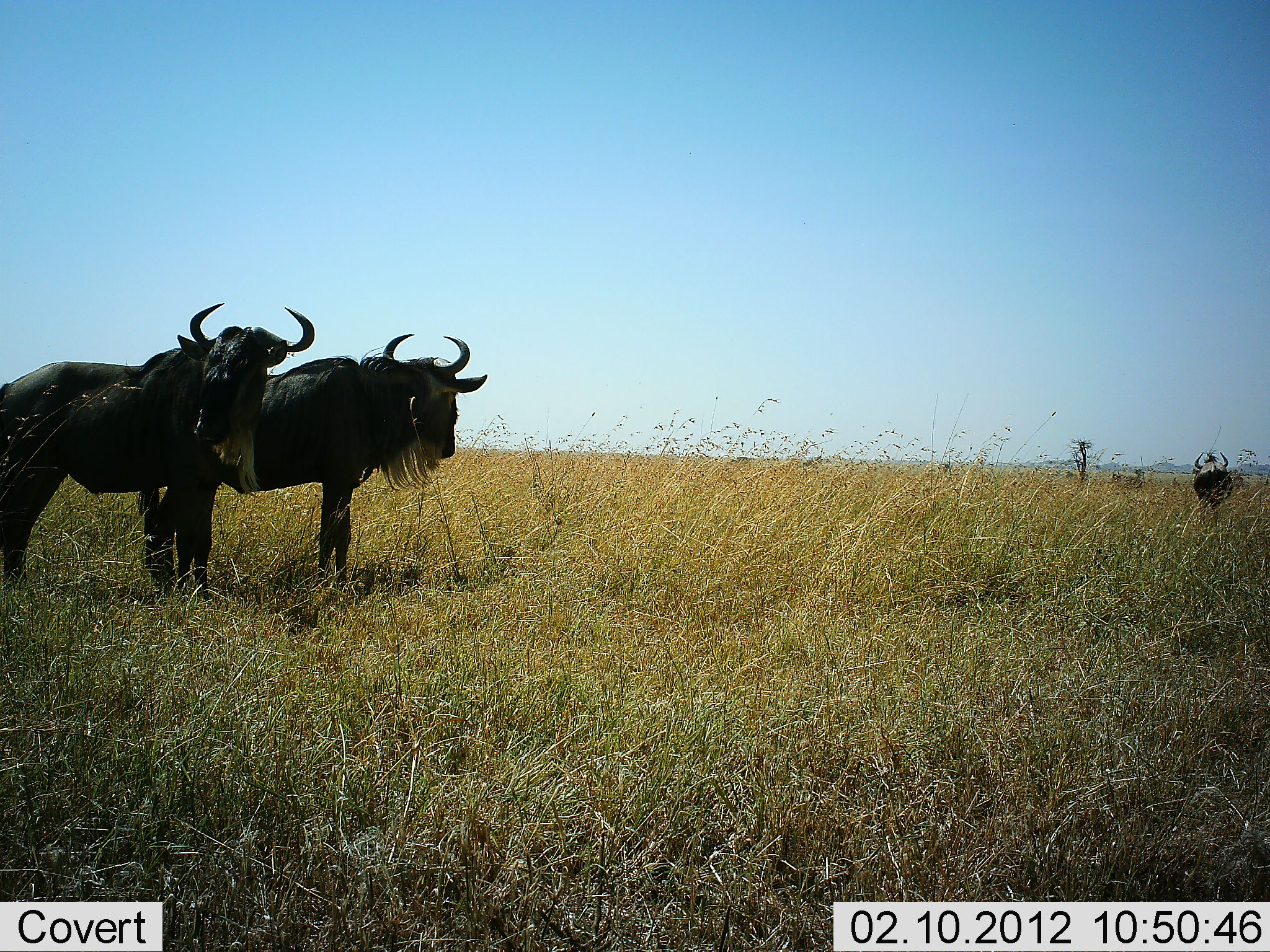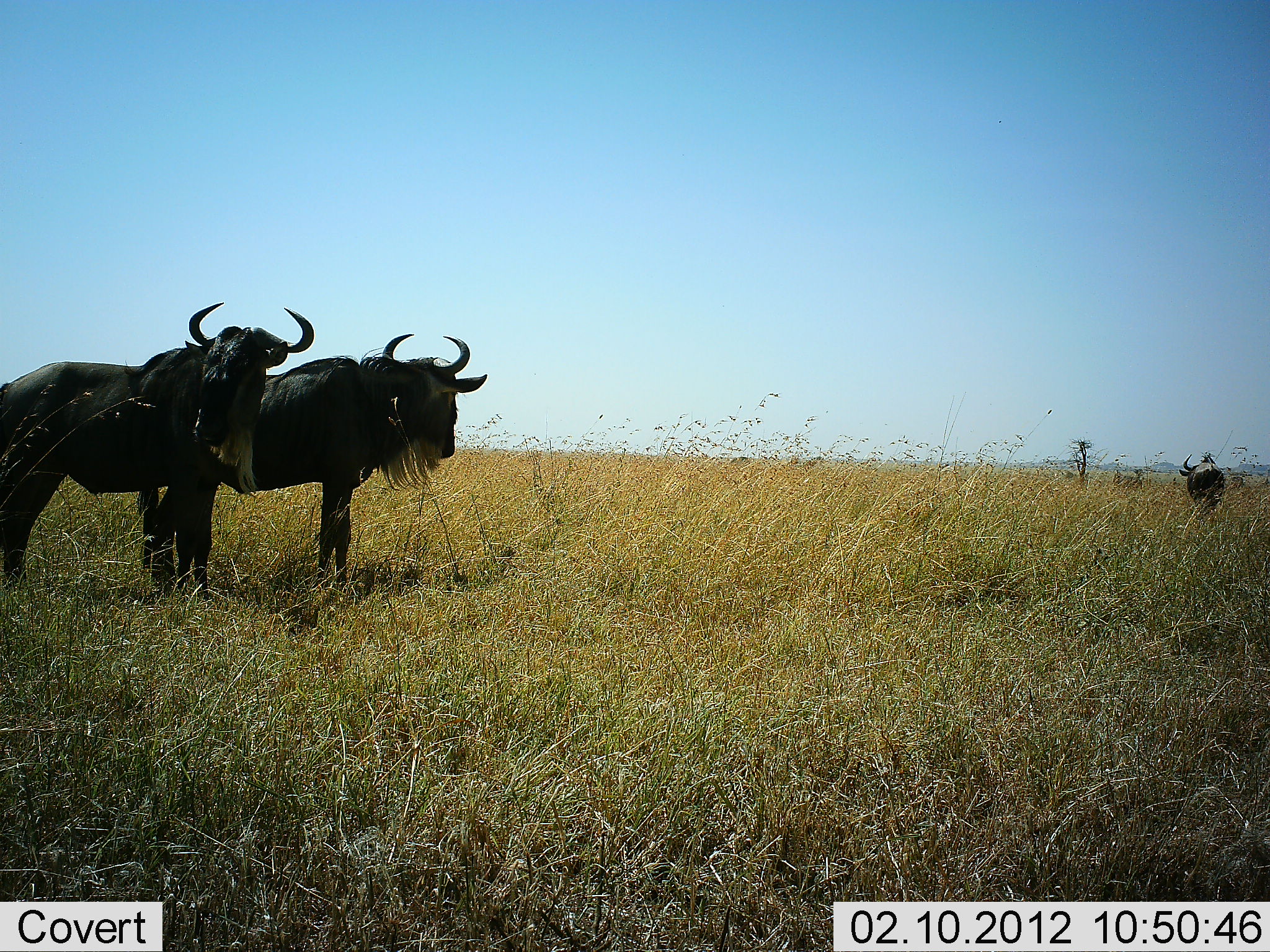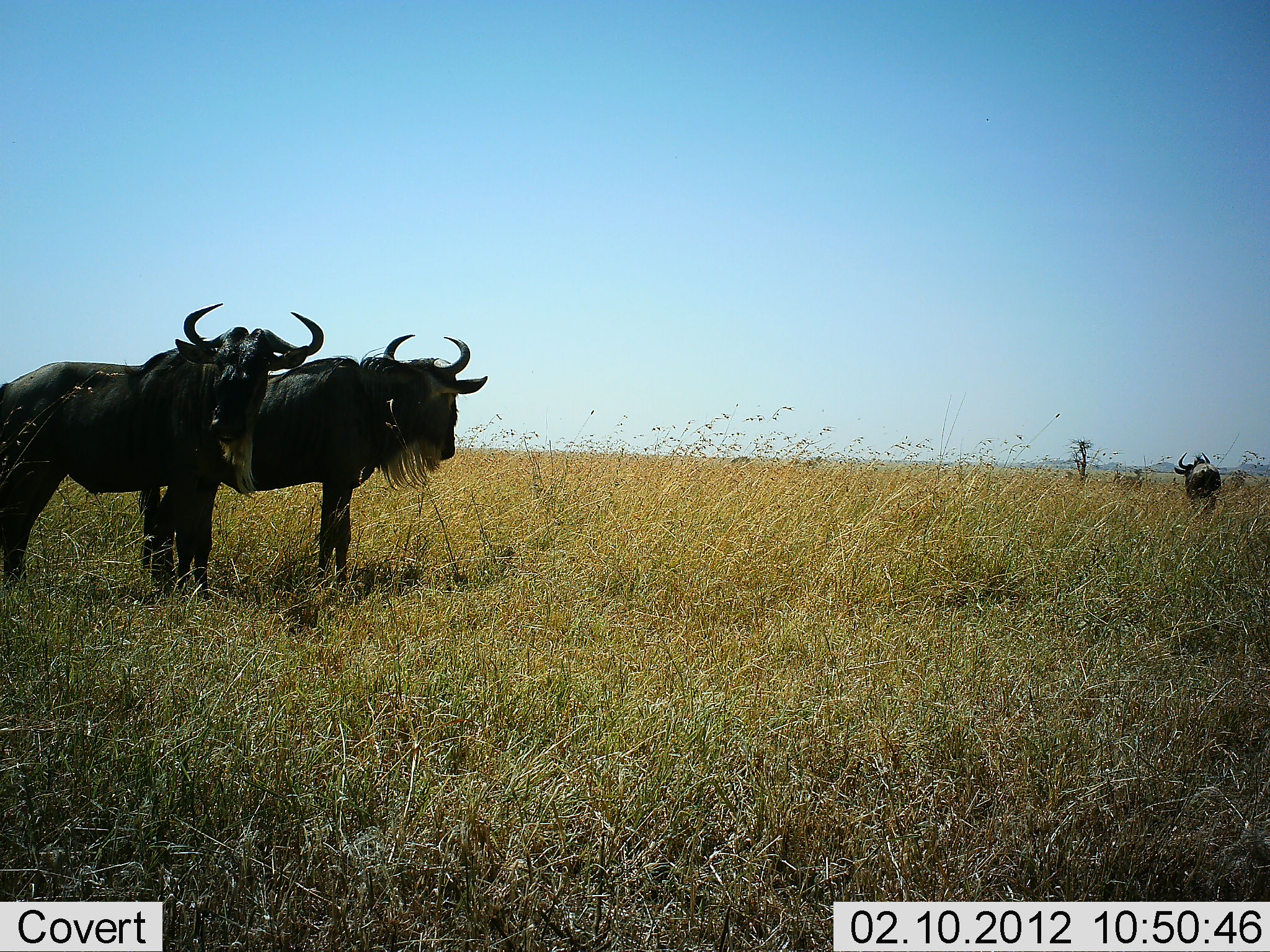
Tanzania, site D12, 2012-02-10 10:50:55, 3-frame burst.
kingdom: Animalia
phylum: Chordata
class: Mammalia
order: Artiodactyla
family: Bovidae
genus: Connochaetes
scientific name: Connochaetes taurinus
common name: blue wildebeest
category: wildebeest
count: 3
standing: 100%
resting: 0%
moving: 32%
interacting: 0%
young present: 0%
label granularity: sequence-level